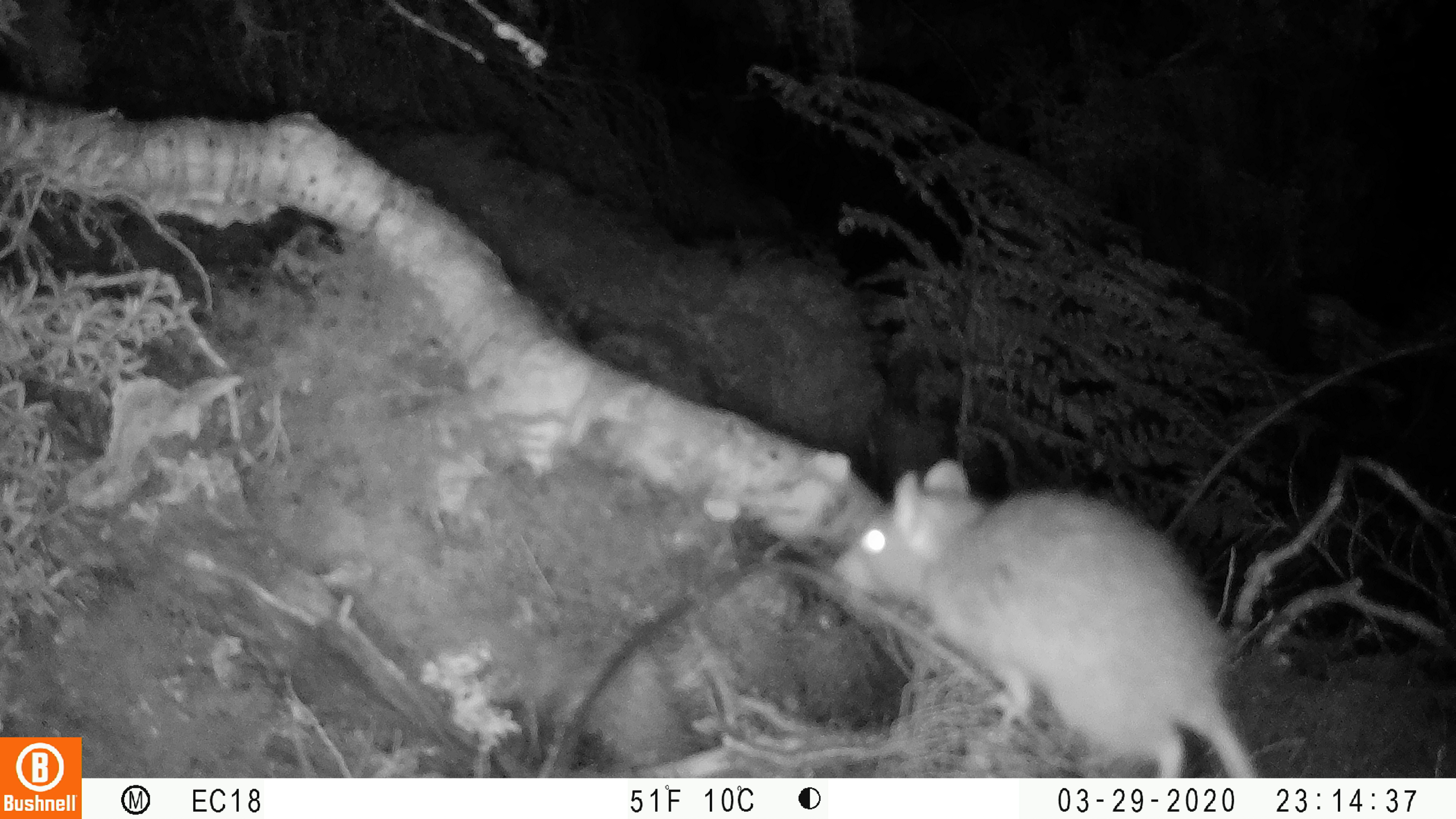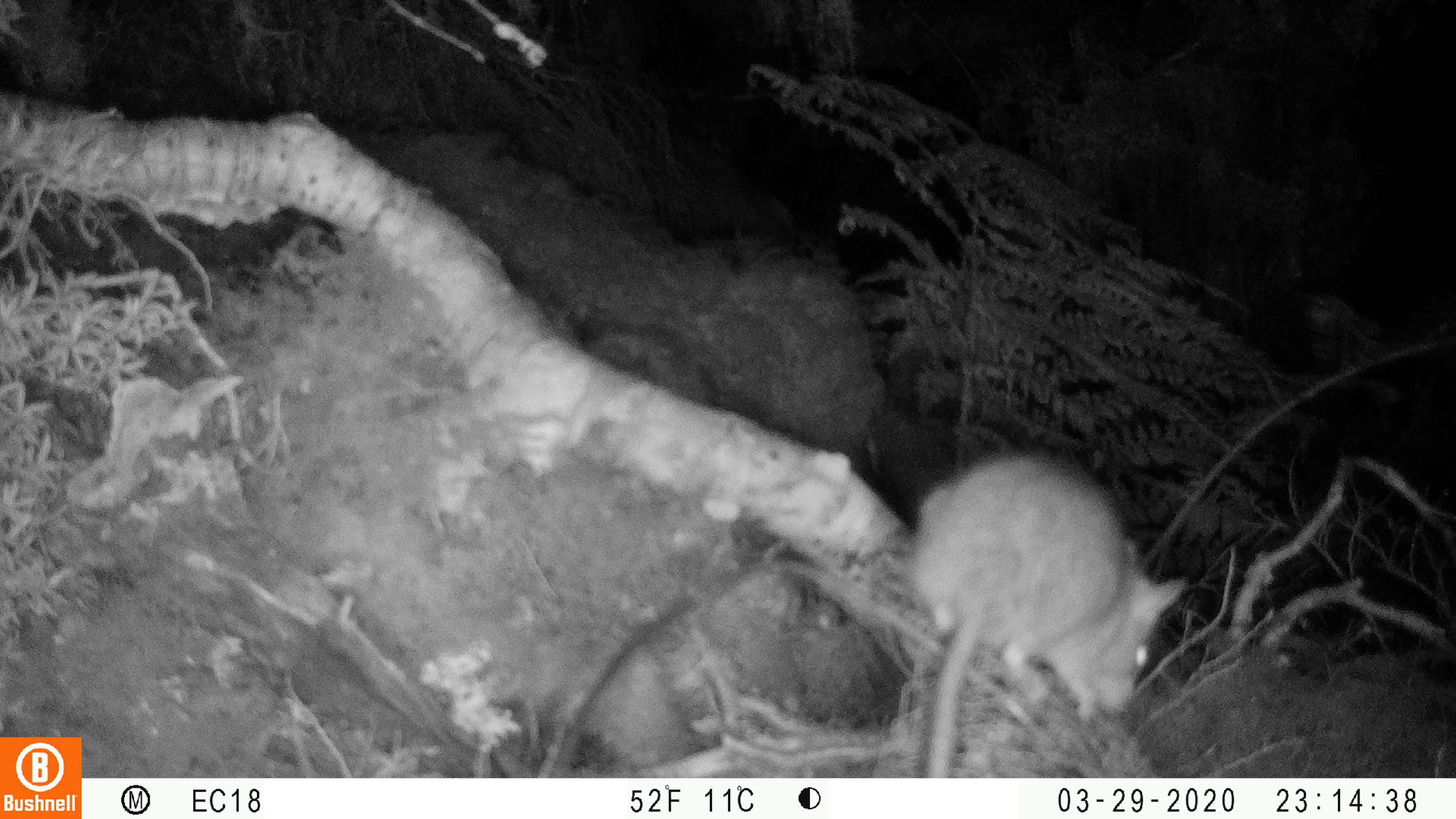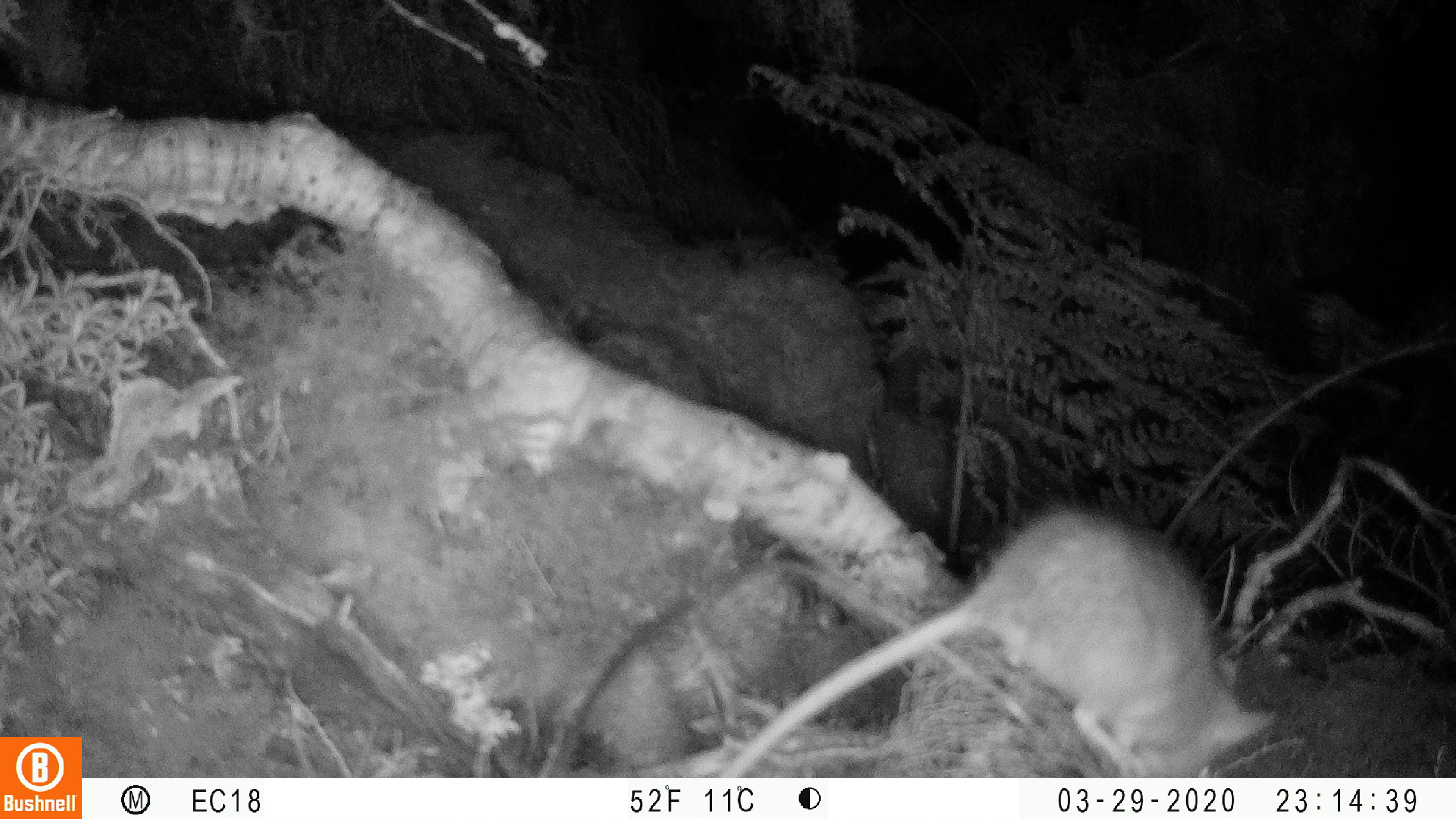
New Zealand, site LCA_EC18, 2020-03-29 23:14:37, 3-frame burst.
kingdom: Animalia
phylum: Chordata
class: Mammalia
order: Rodentia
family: Muridae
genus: Rattus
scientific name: Rattus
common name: rat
Rat (Rattus).